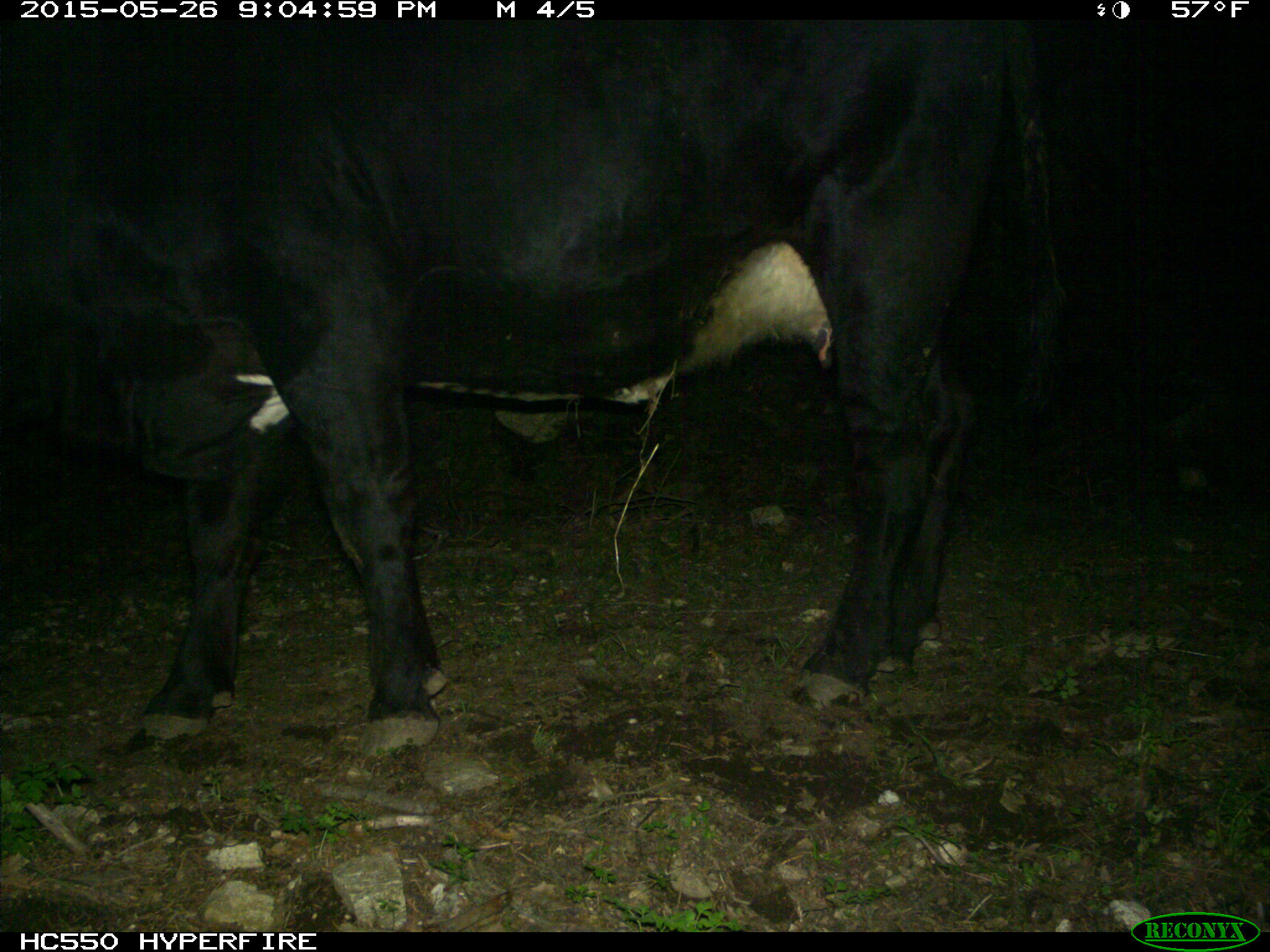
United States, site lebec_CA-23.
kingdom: Animalia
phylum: Chordata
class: Mammalia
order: Artiodactyla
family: Bovidae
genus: Bos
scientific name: Bos taurus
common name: domestic cow